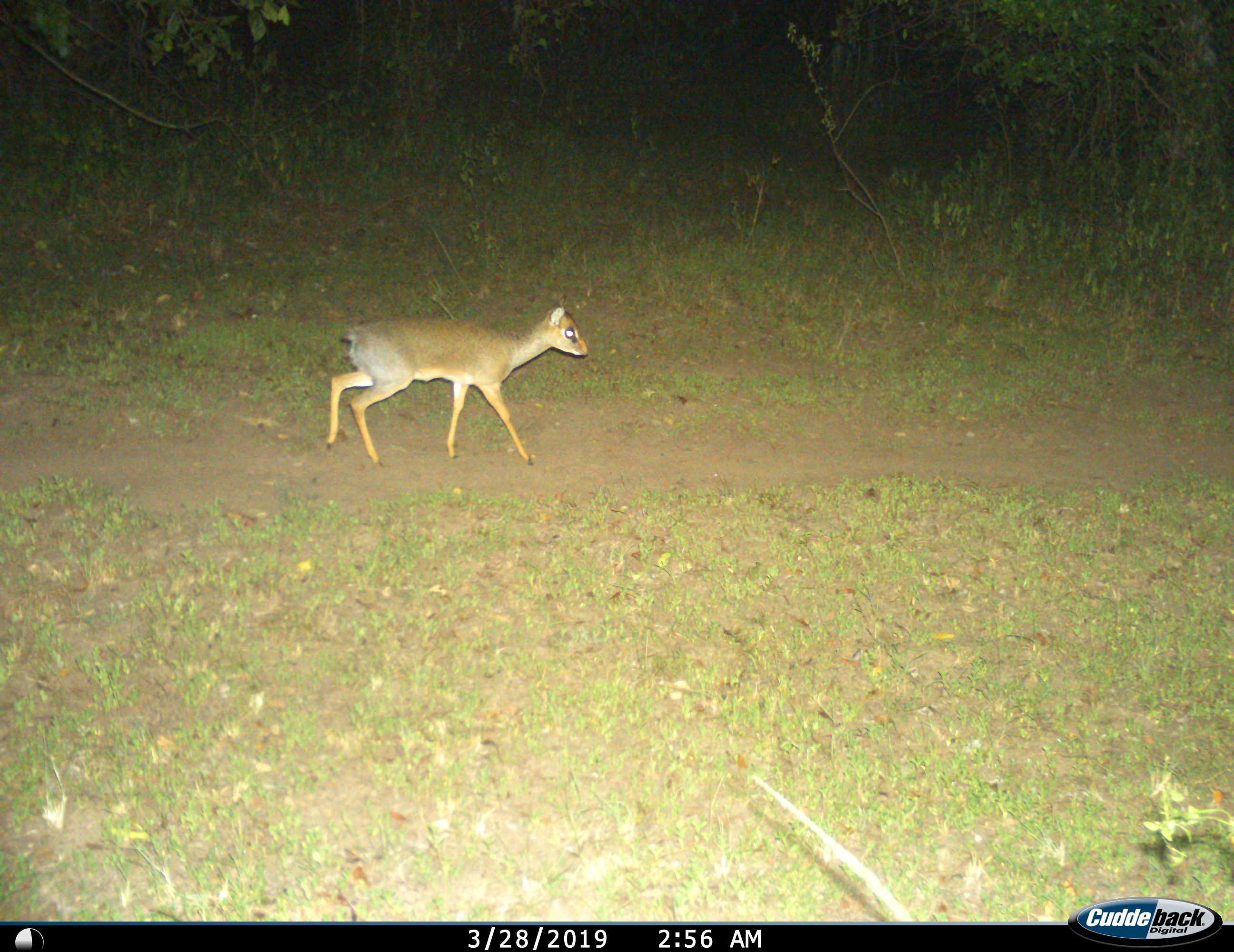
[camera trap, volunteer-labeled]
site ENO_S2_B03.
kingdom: Animalia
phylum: Chordata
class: Mammalia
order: Artiodactyla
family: Bovidae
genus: Madoqua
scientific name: Madoqua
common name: dik-dik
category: dikdik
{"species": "dikdik (dik-dik) (Madoqua)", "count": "1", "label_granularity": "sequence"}